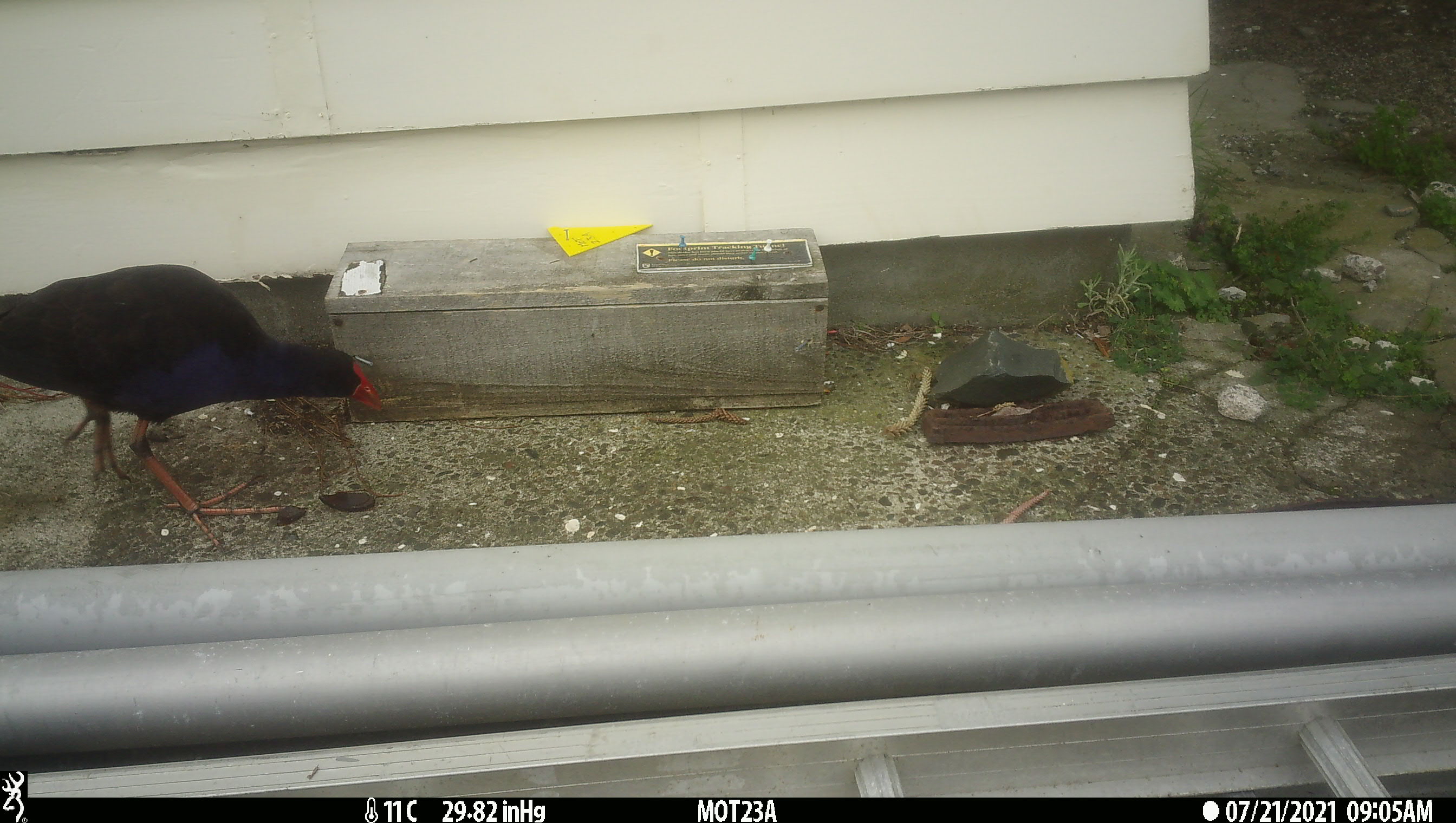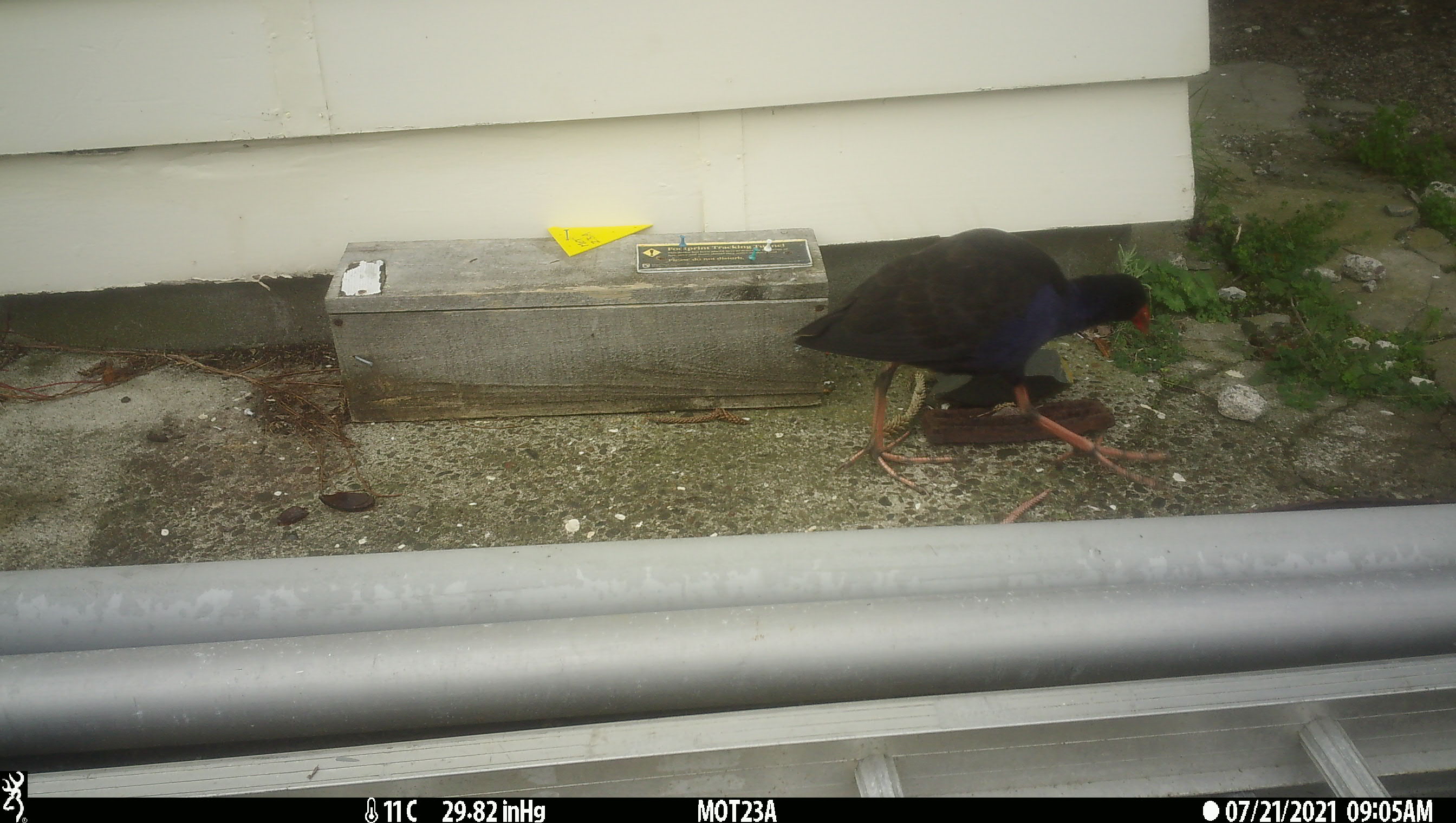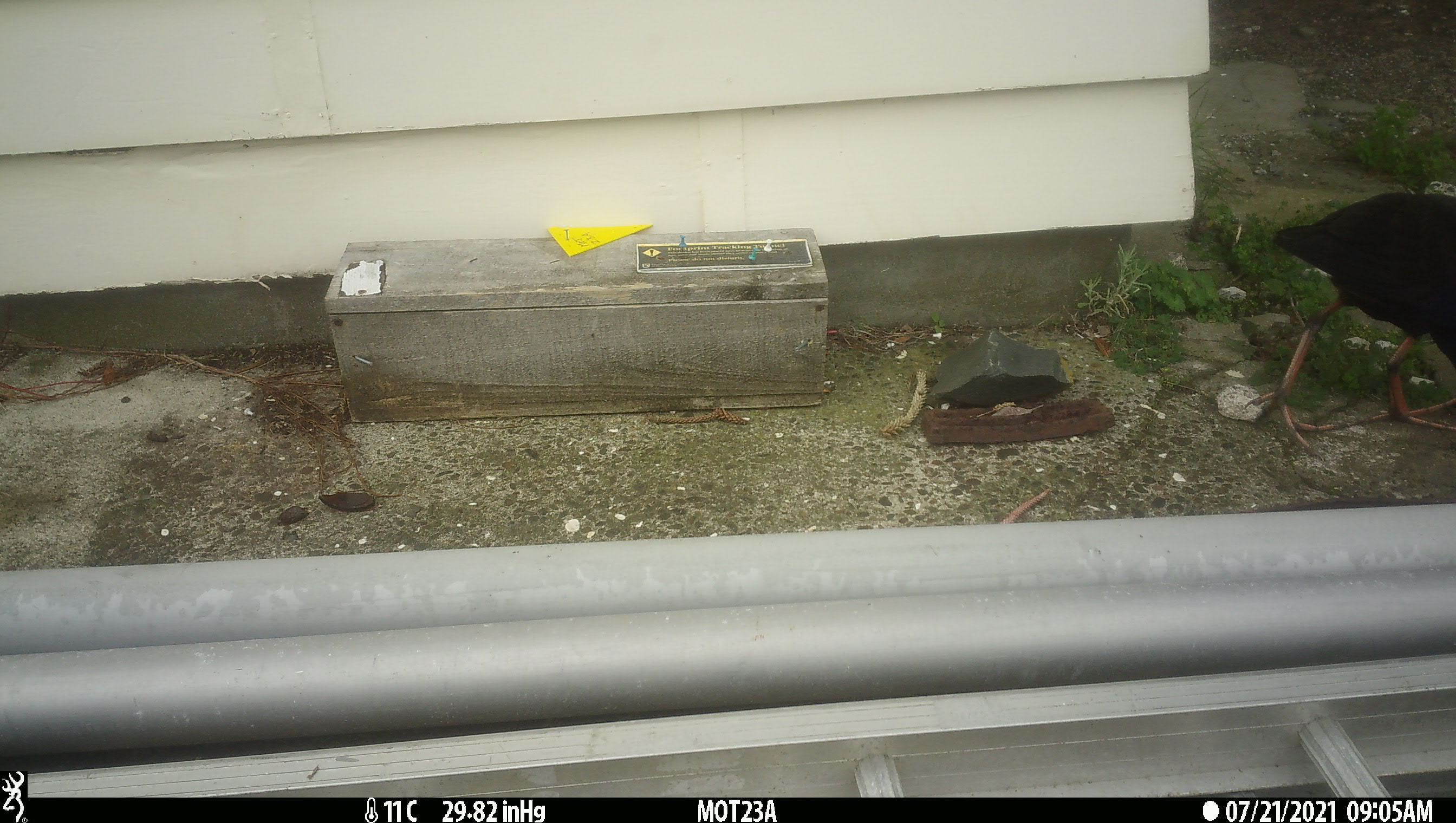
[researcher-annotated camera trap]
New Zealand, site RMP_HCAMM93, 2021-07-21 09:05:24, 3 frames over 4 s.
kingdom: Animalia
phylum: Chordata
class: Aves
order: Gruiformes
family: Rallidae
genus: Porphyrio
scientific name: Porphyrio melanotus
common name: australasian swamphen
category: pukeko